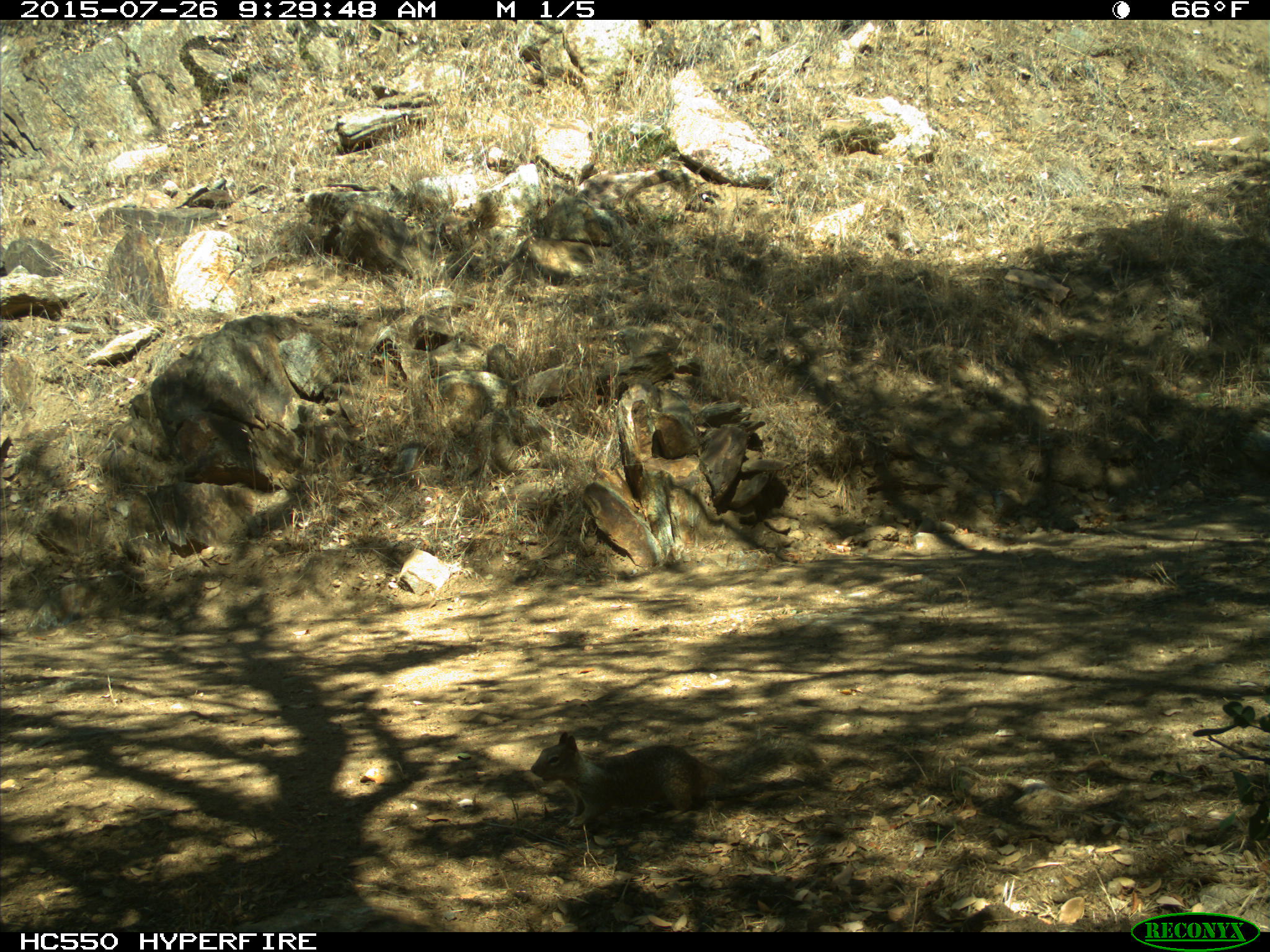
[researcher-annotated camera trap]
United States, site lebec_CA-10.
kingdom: Animalia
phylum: Chordata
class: Mammalia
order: Rodentia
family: Sciuridae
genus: Otospermophilus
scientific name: Otospermophilus beecheyi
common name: california ground squirrel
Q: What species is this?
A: Otospermophilus beecheyi (california ground squirrel).